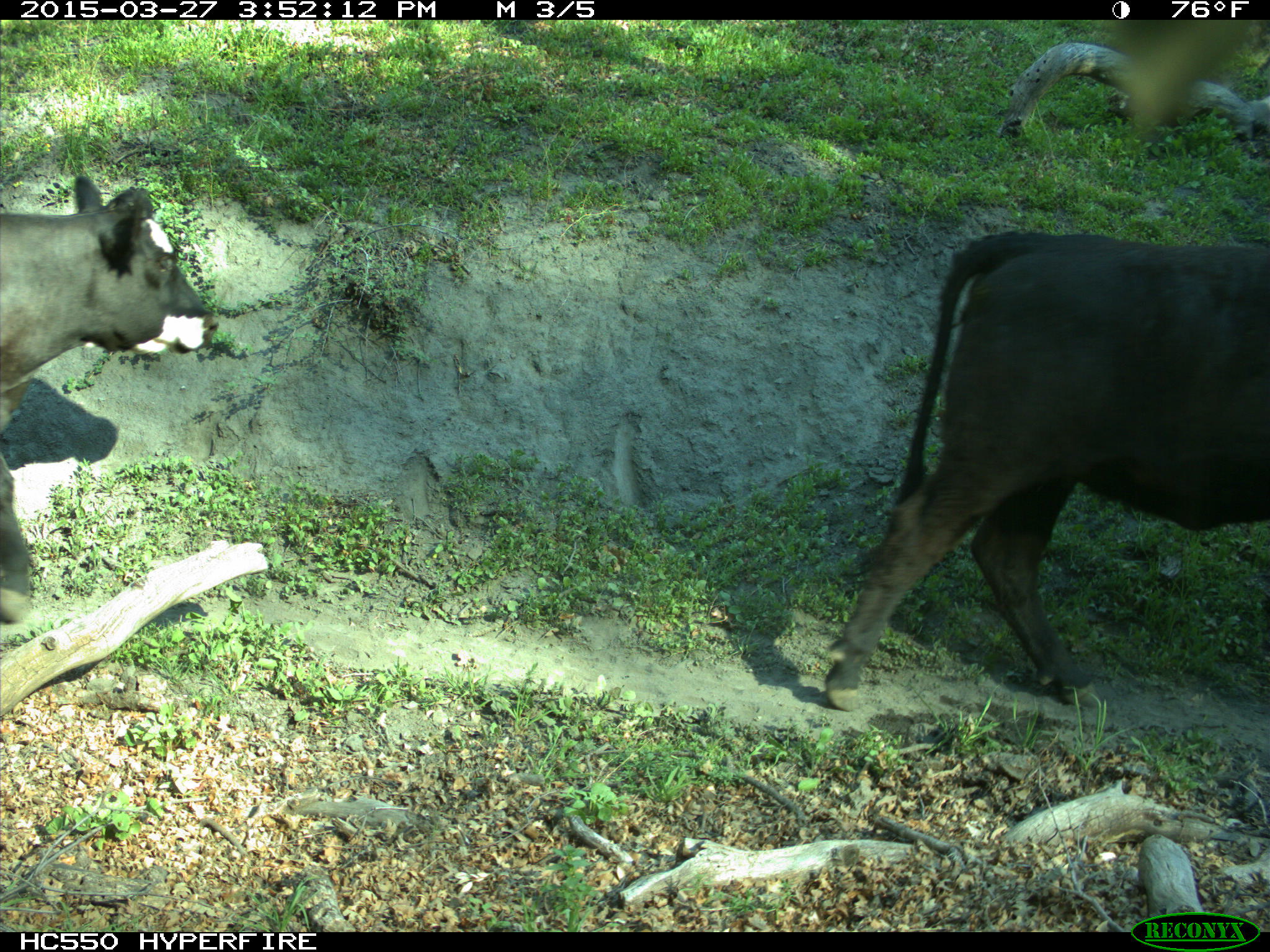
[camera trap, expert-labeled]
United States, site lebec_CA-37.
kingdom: Animalia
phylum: Chordata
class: Mammalia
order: Artiodactyla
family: Bovidae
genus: Bos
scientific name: Bos taurus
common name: domestic cow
Bos taurus (domestic cow).